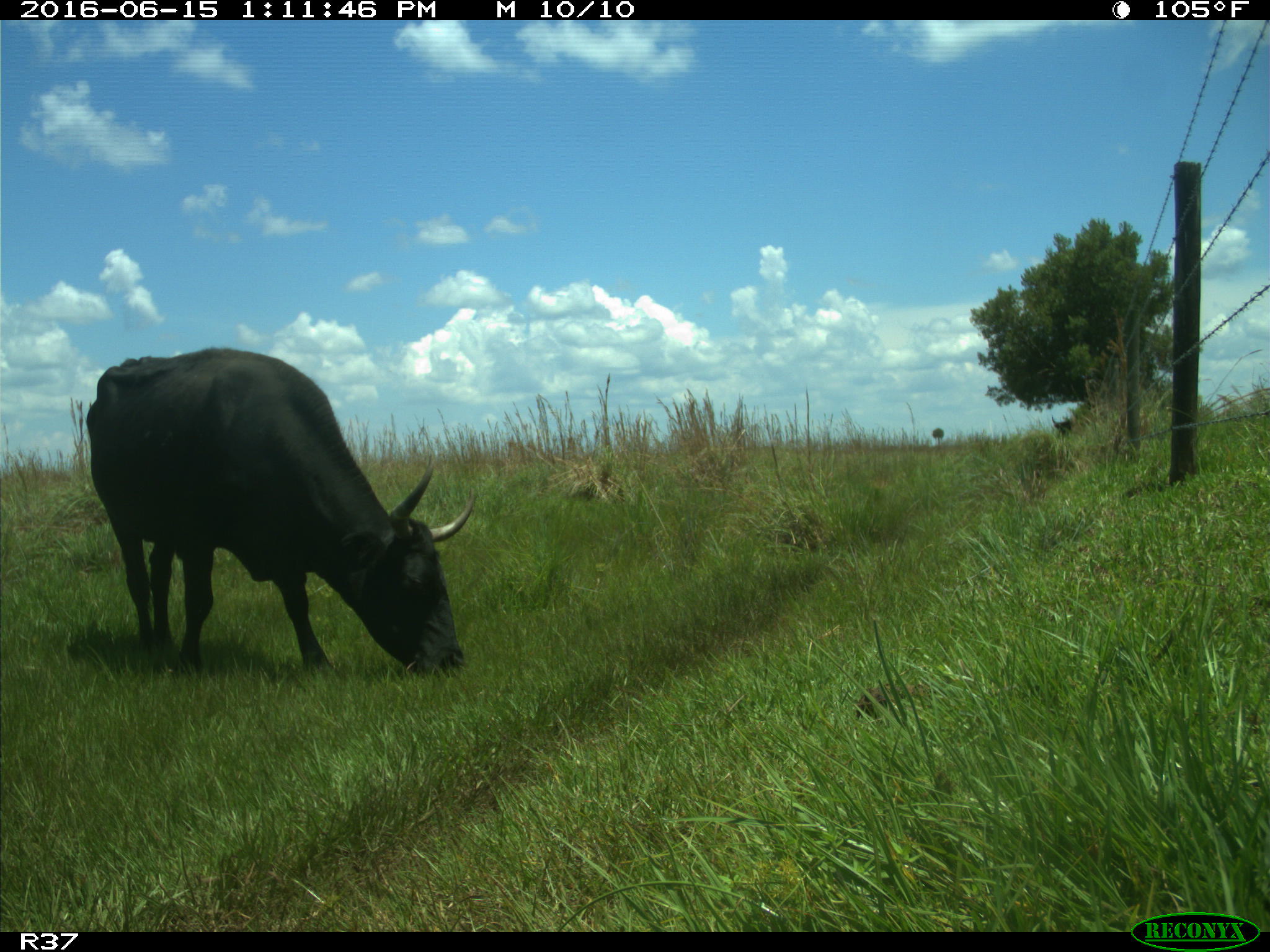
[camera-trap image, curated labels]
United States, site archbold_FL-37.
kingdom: Animalia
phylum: Chordata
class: Mammalia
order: Artiodactyla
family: Bovidae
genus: Bos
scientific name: Bos taurus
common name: domestic cow